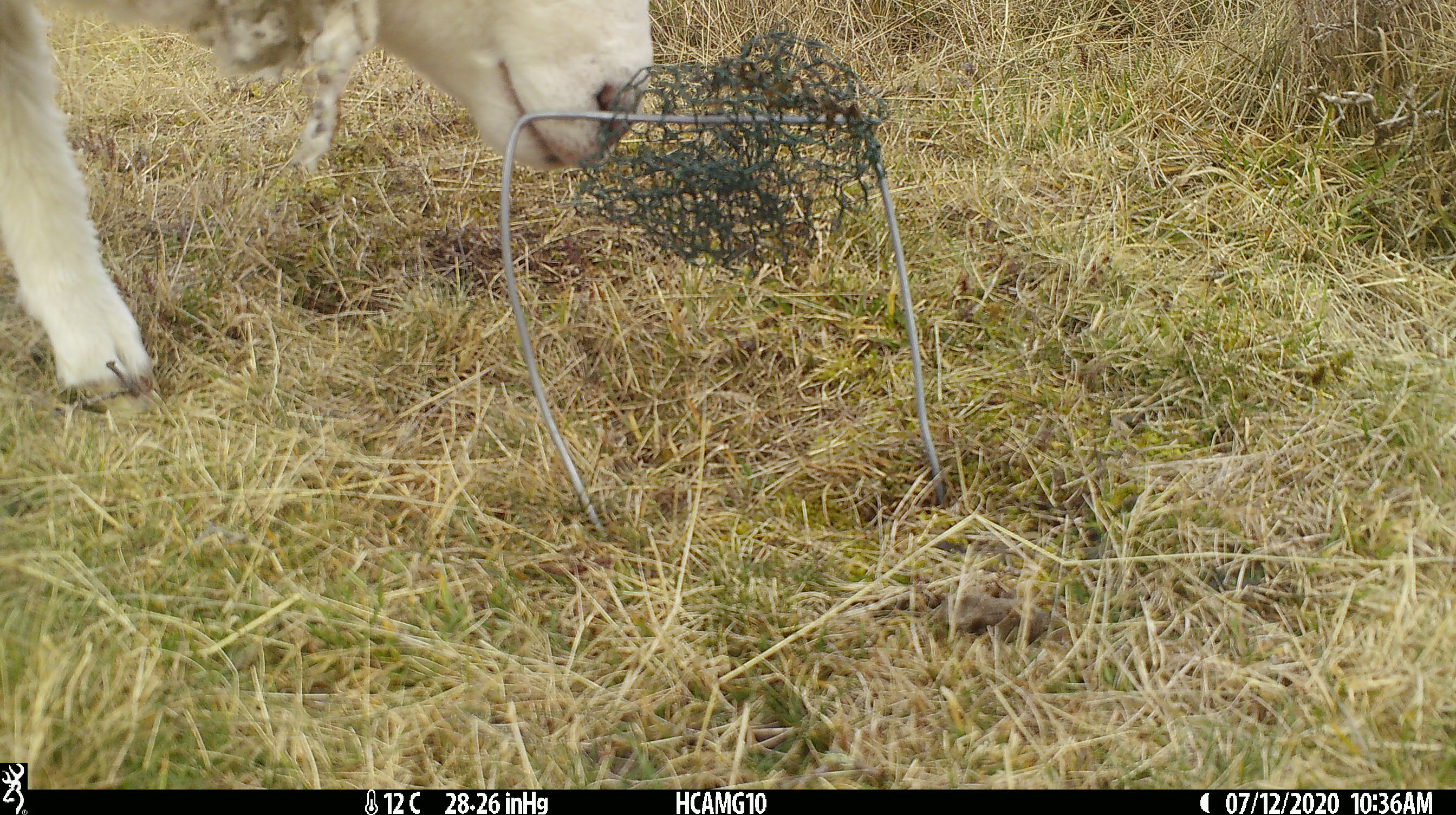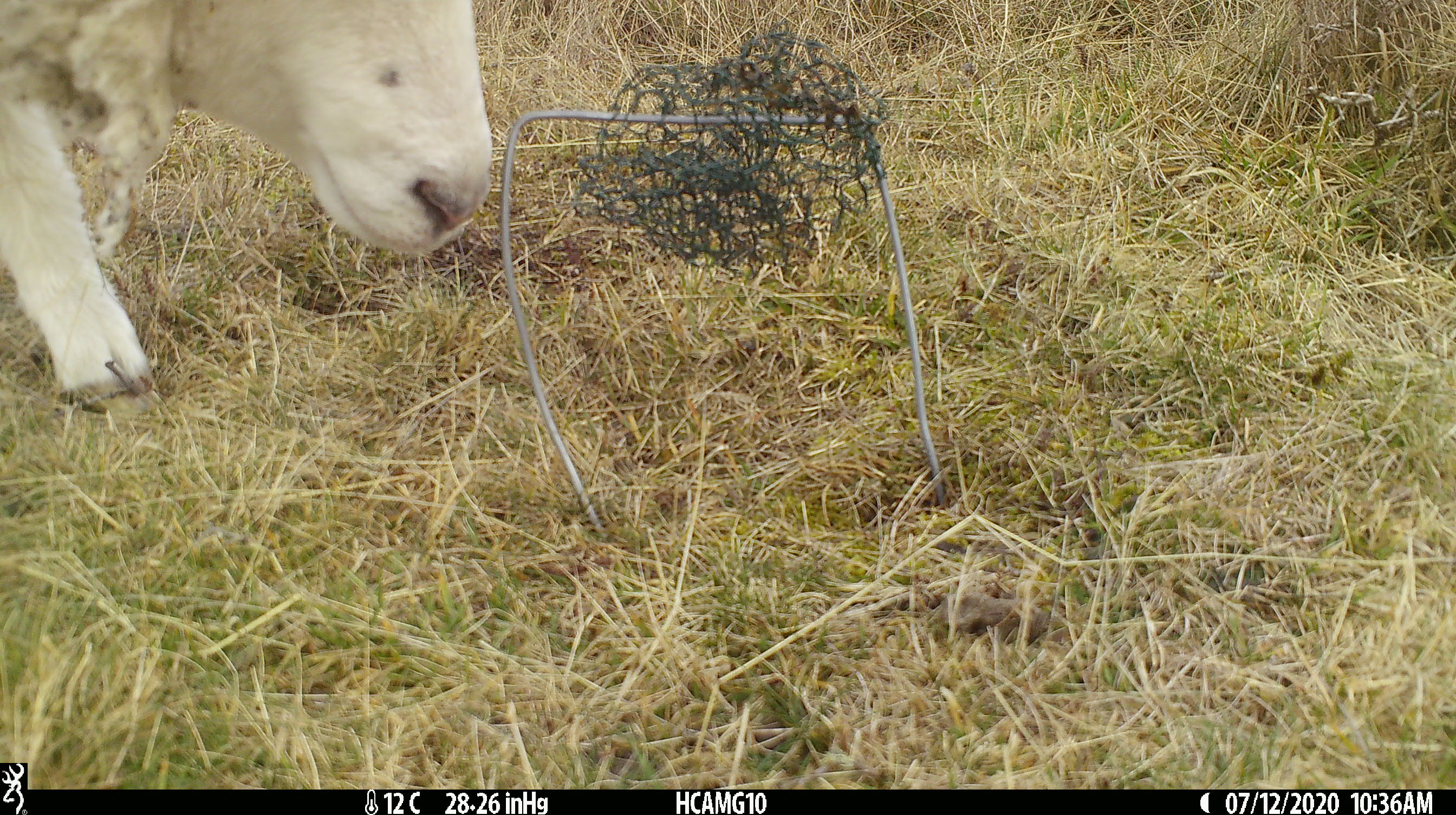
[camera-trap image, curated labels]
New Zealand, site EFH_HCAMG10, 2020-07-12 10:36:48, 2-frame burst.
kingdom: Animalia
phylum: Chordata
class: Mammalia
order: Artiodactyla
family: Bovidae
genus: Ovis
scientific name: Ovis aries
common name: domestic sheep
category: sheep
Sheep (domestic sheep) (Ovis aries).